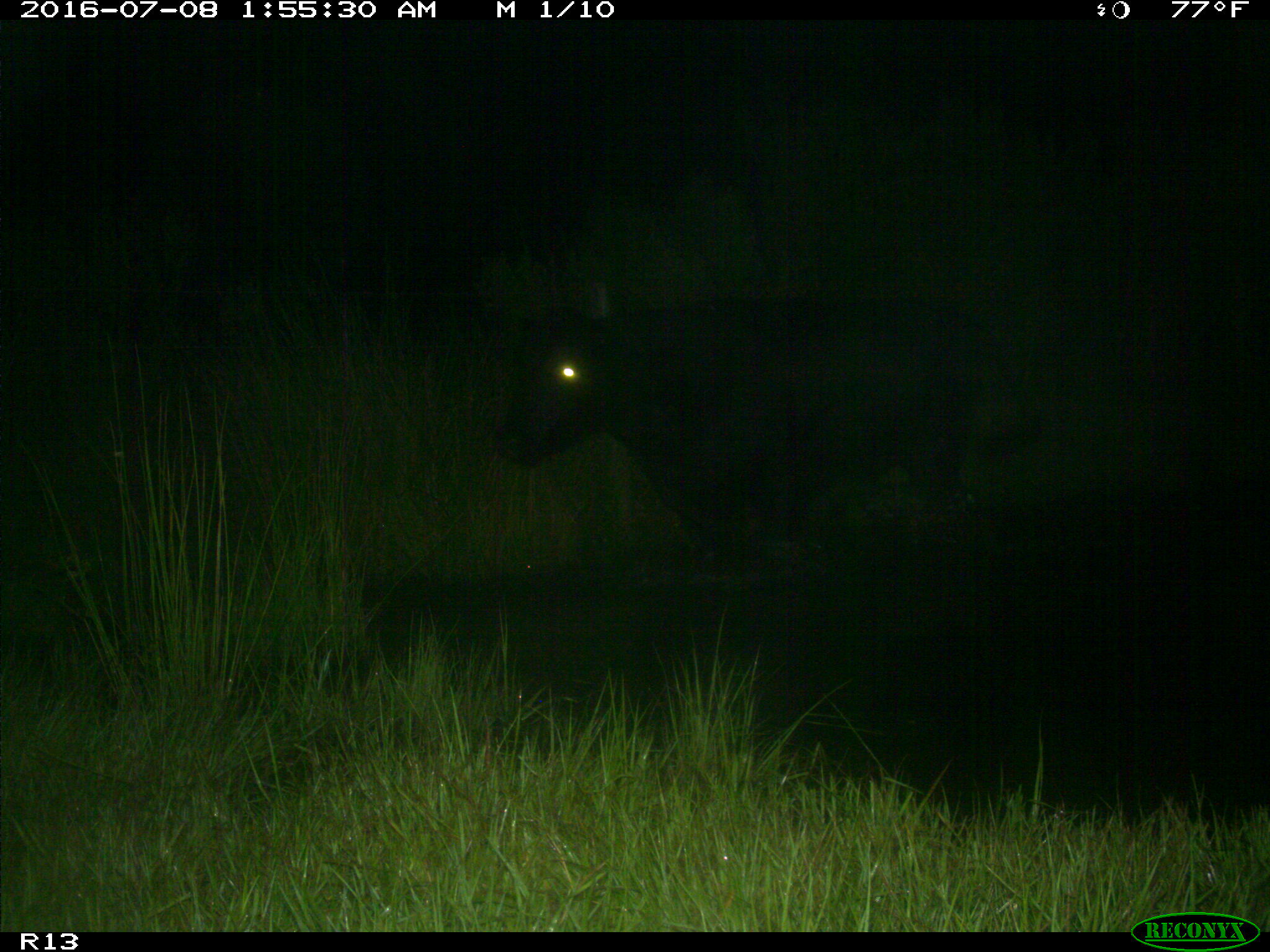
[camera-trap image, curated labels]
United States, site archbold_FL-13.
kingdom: Animalia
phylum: Chordata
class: Mammalia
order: Artiodactyla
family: Bovidae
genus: Bos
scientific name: Bos taurus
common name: domestic cow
Bos taurus (domestic cow).